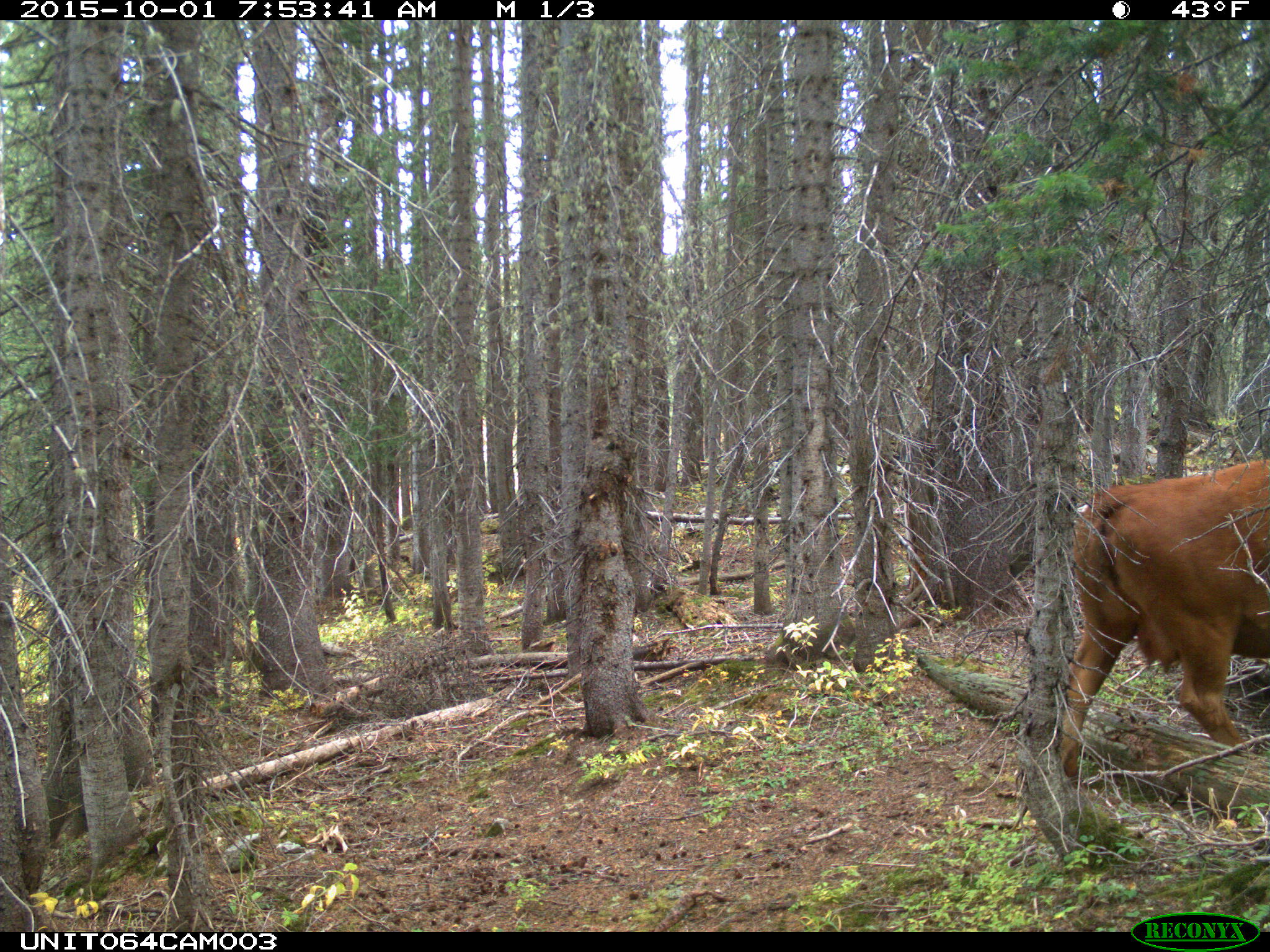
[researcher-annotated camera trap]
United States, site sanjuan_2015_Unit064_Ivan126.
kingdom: Animalia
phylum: Chordata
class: Mammalia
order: Artiodactyla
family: Bovidae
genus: Bos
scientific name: Bos taurus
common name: domestic cow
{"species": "Bos taurus (domestic cow)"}